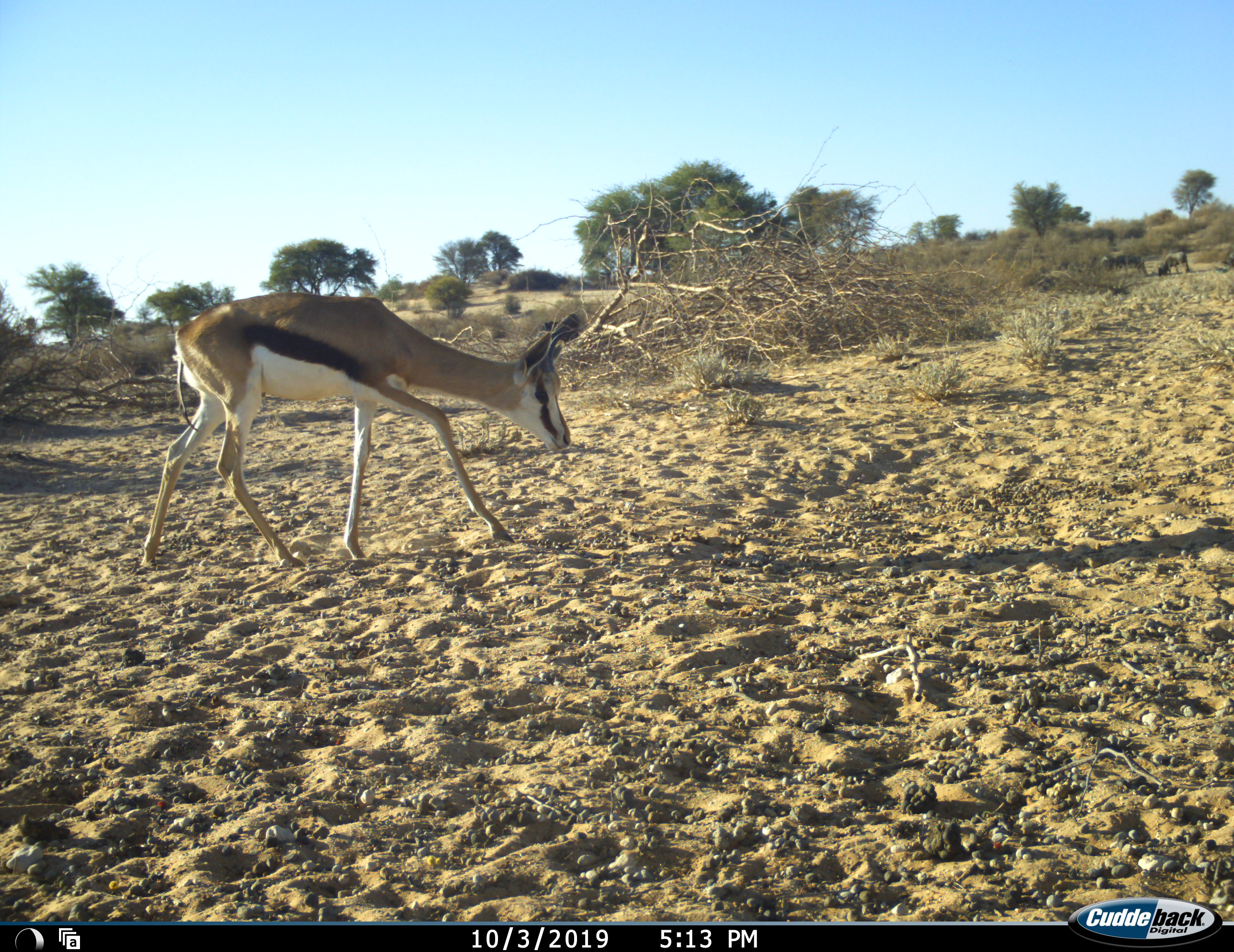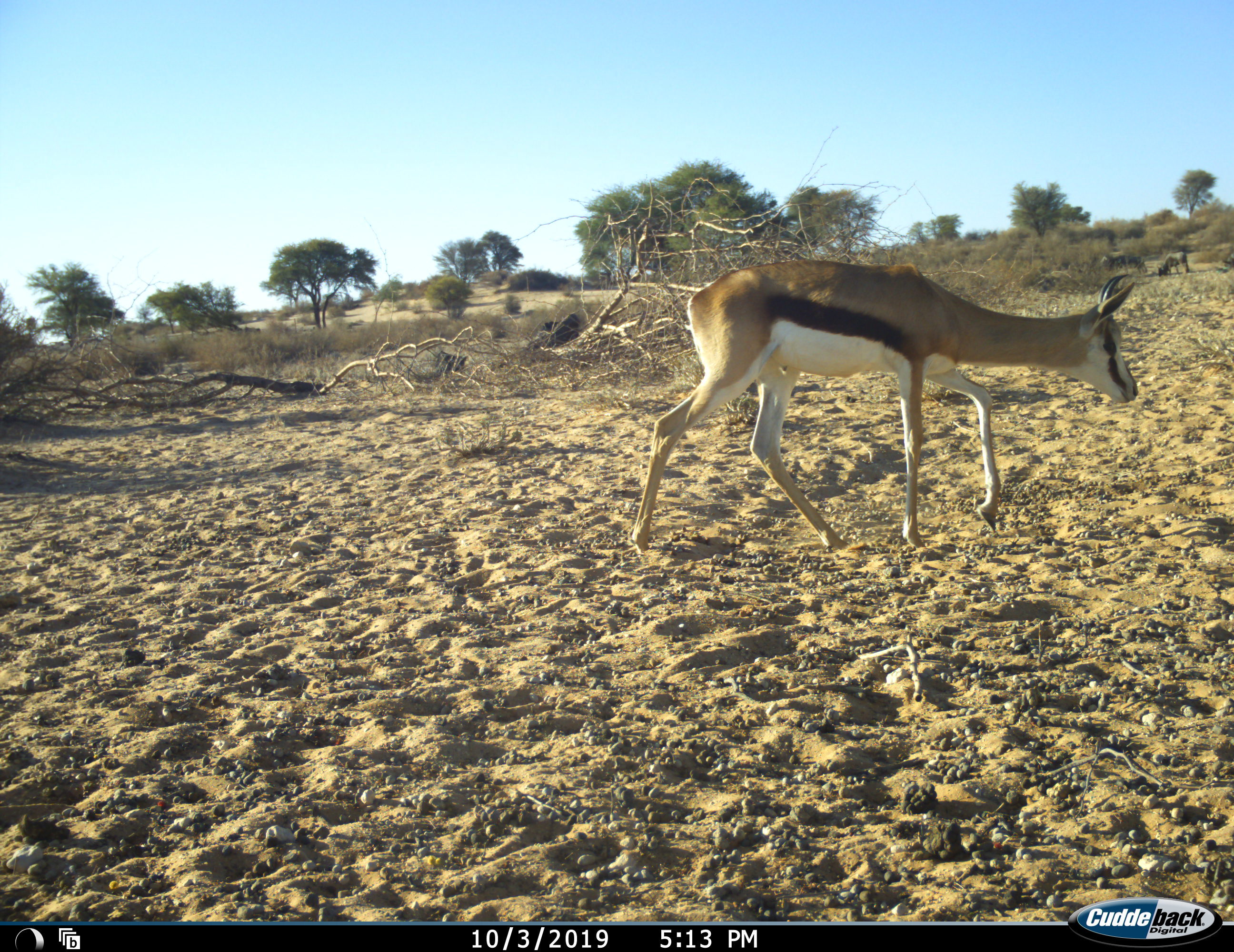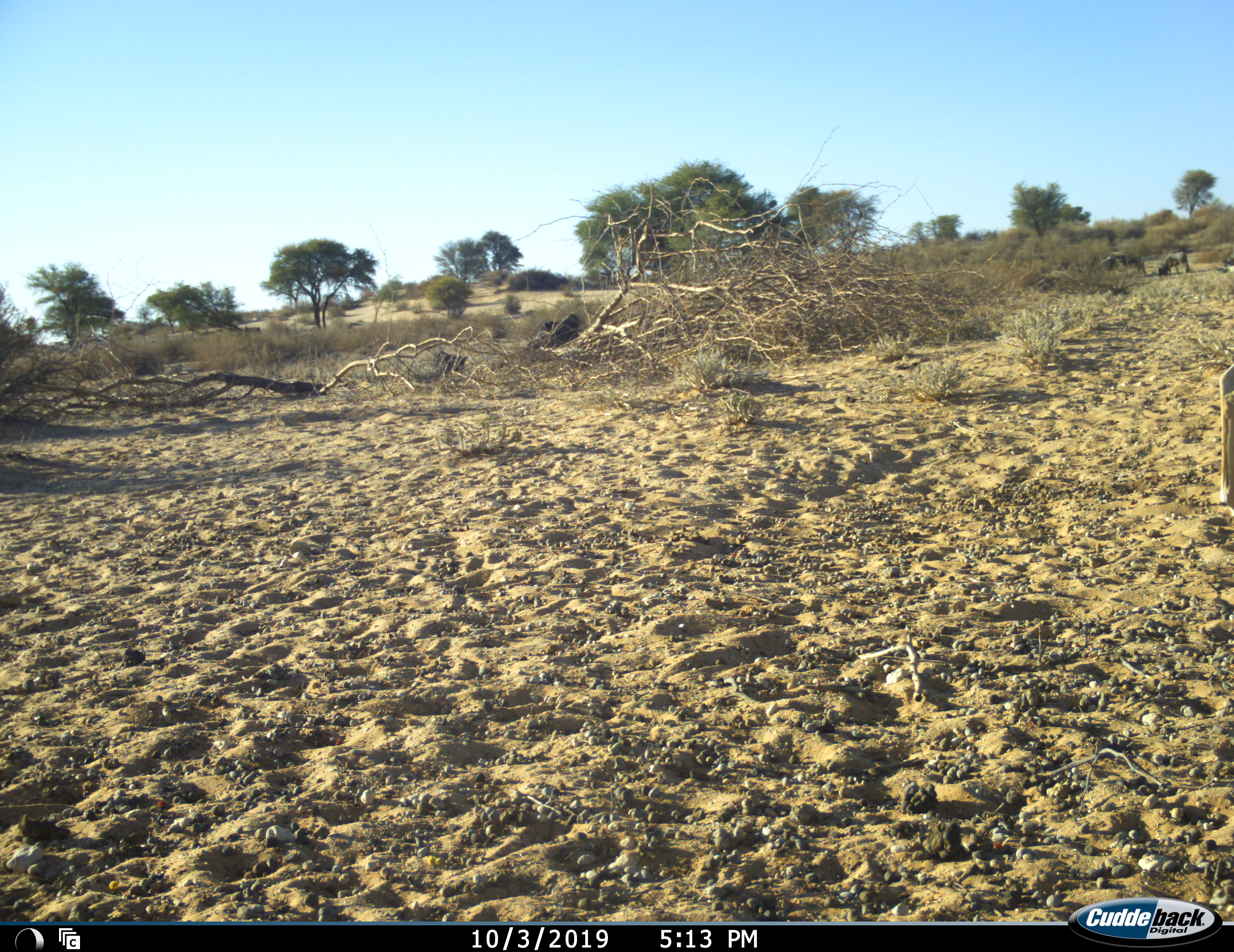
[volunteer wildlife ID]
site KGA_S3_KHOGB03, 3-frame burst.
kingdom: Animalia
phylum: Chordata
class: Mammalia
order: Artiodactyla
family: Bovidae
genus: Antidorcas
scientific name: Antidorcas marsupialis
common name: springbok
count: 1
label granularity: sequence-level